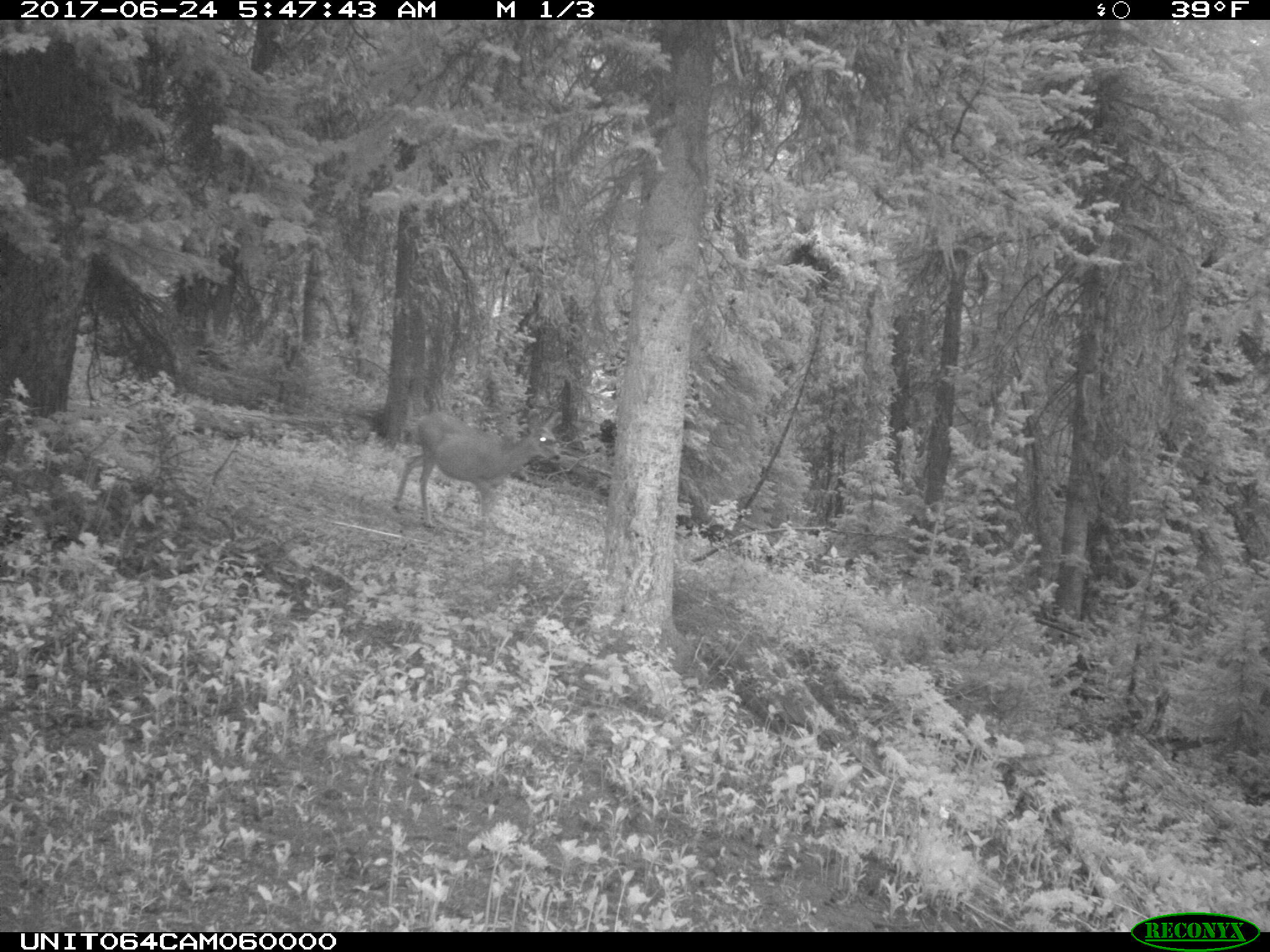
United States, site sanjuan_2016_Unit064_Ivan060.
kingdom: Animalia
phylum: Chordata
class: Mammalia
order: Artiodactyla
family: Cervidae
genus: Odocoileus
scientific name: Odocoileus hemionus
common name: mule deer